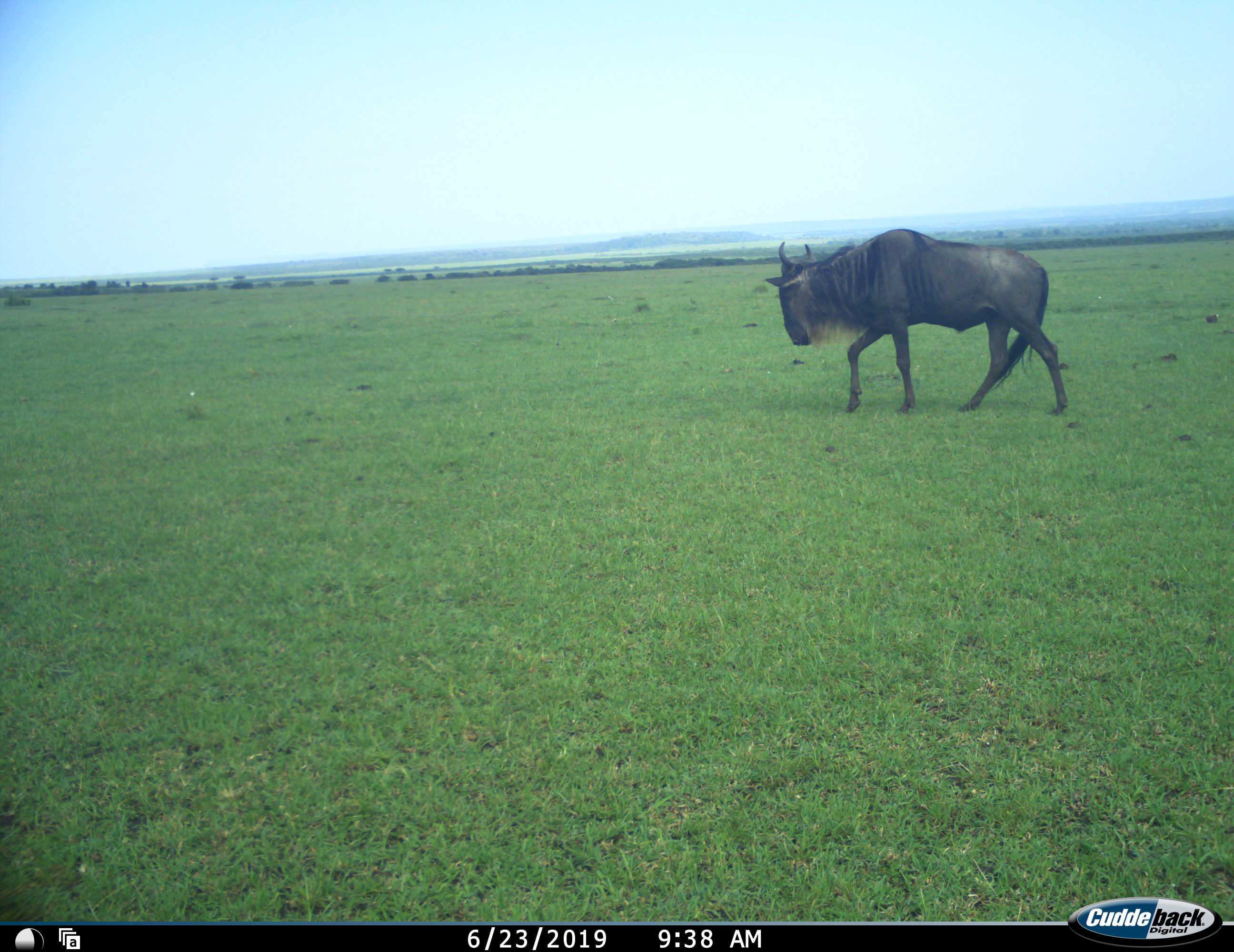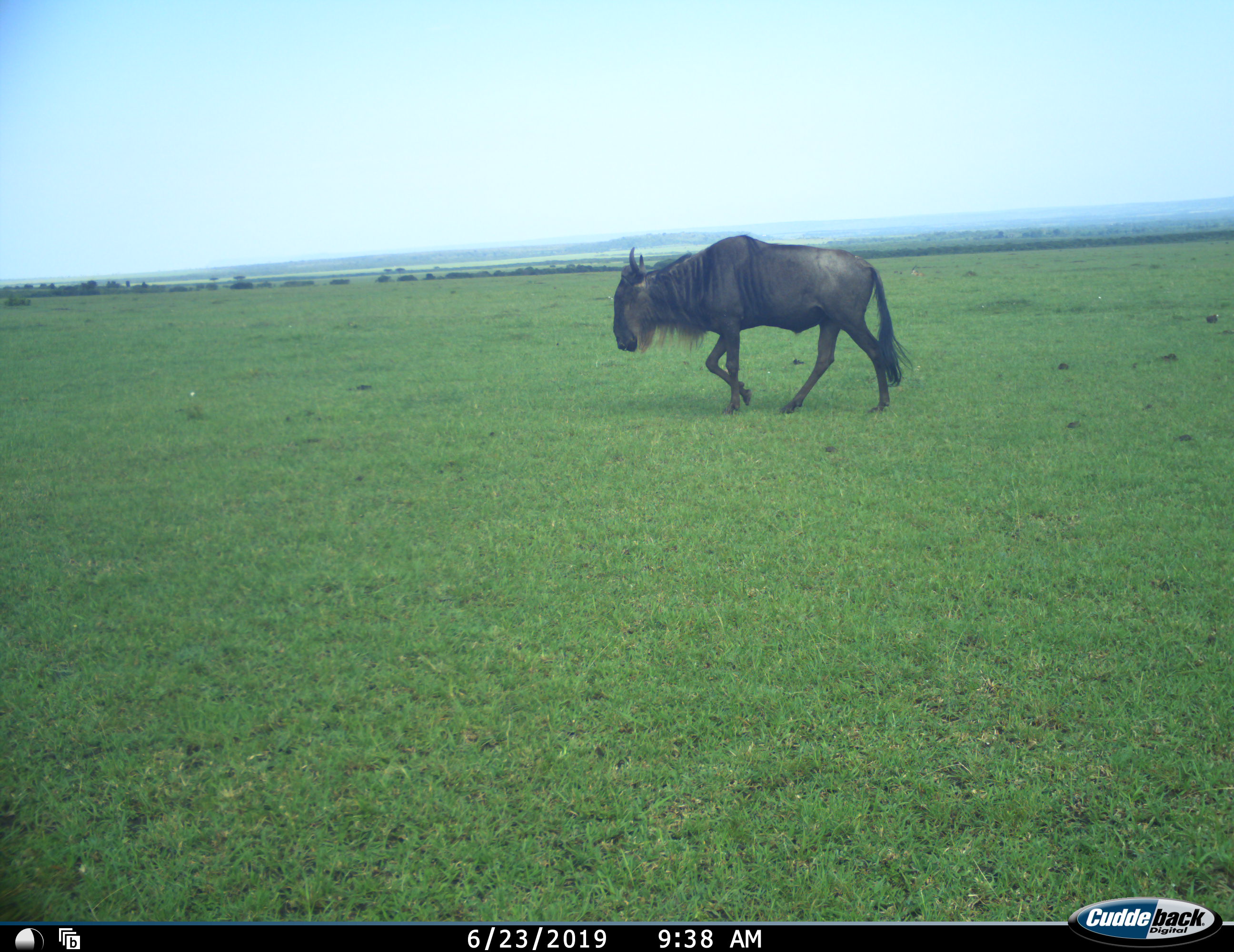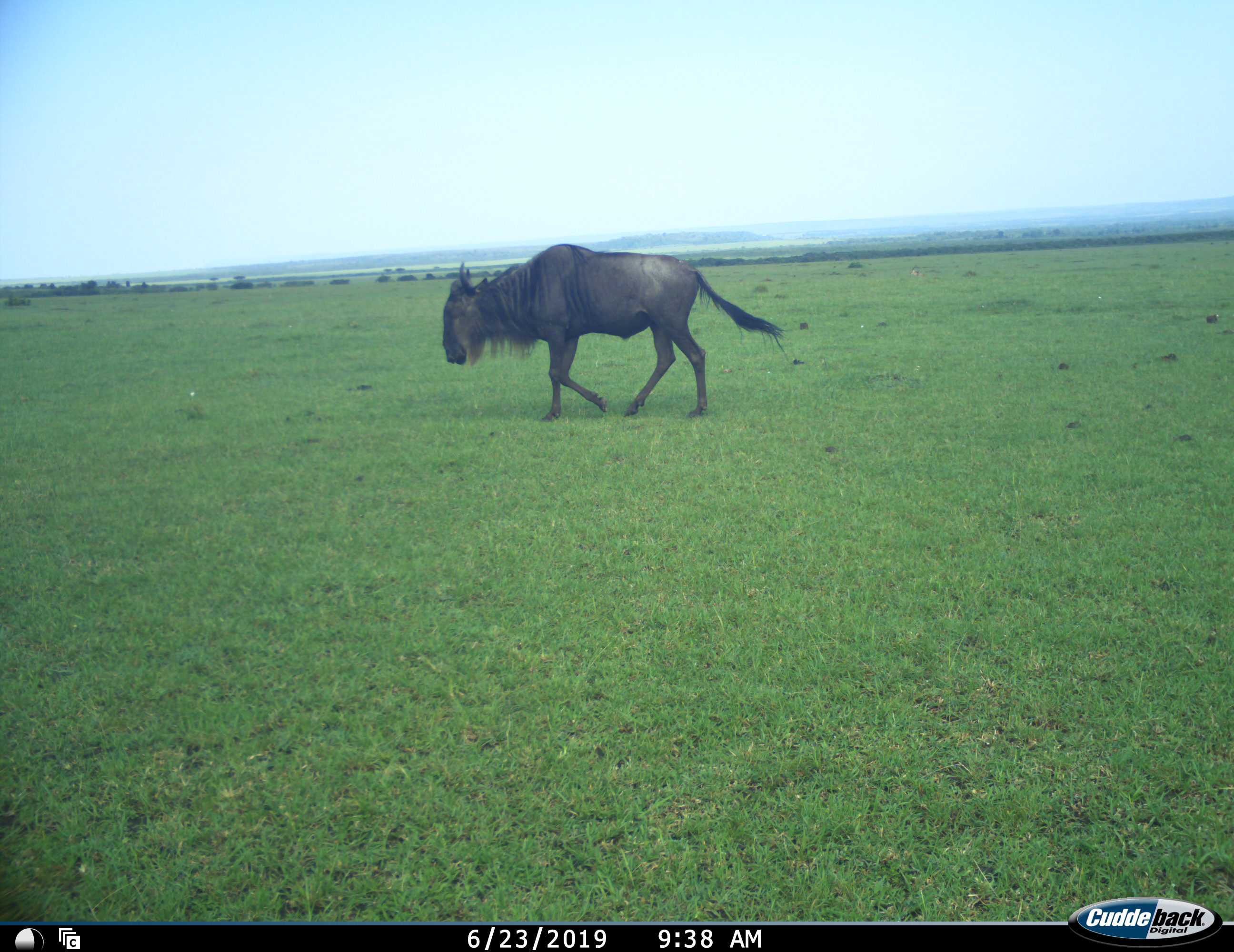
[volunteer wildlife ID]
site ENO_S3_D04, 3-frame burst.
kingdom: Animalia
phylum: Chordata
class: Mammalia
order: Artiodactyla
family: Bovidae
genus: Connochaetes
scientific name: Connochaetes taurinus taurinus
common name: blue wildebeest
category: wildebeestblue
Wildebeestblue (blue wildebeest) (Connochaetes taurinus taurinus), count 1. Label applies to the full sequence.